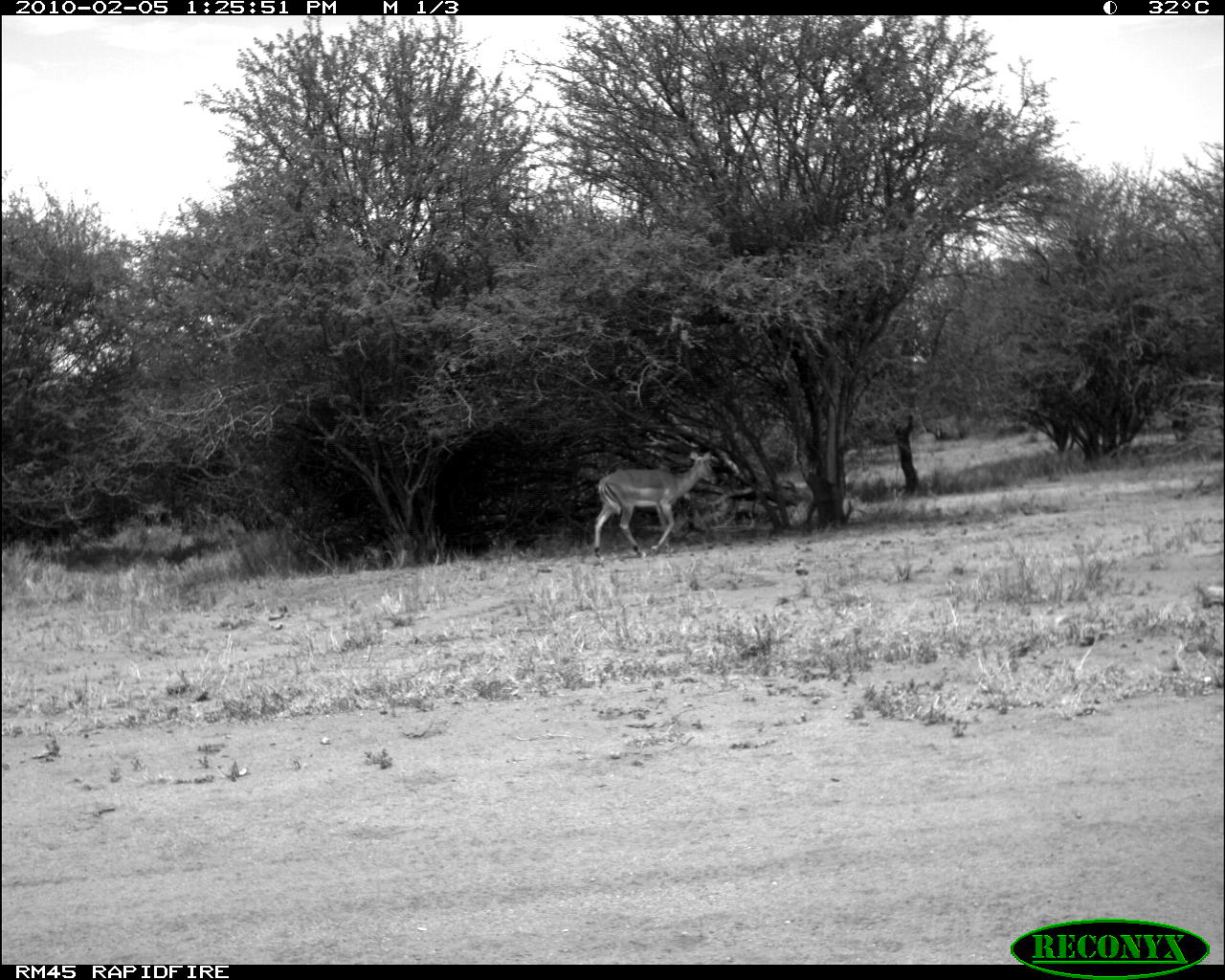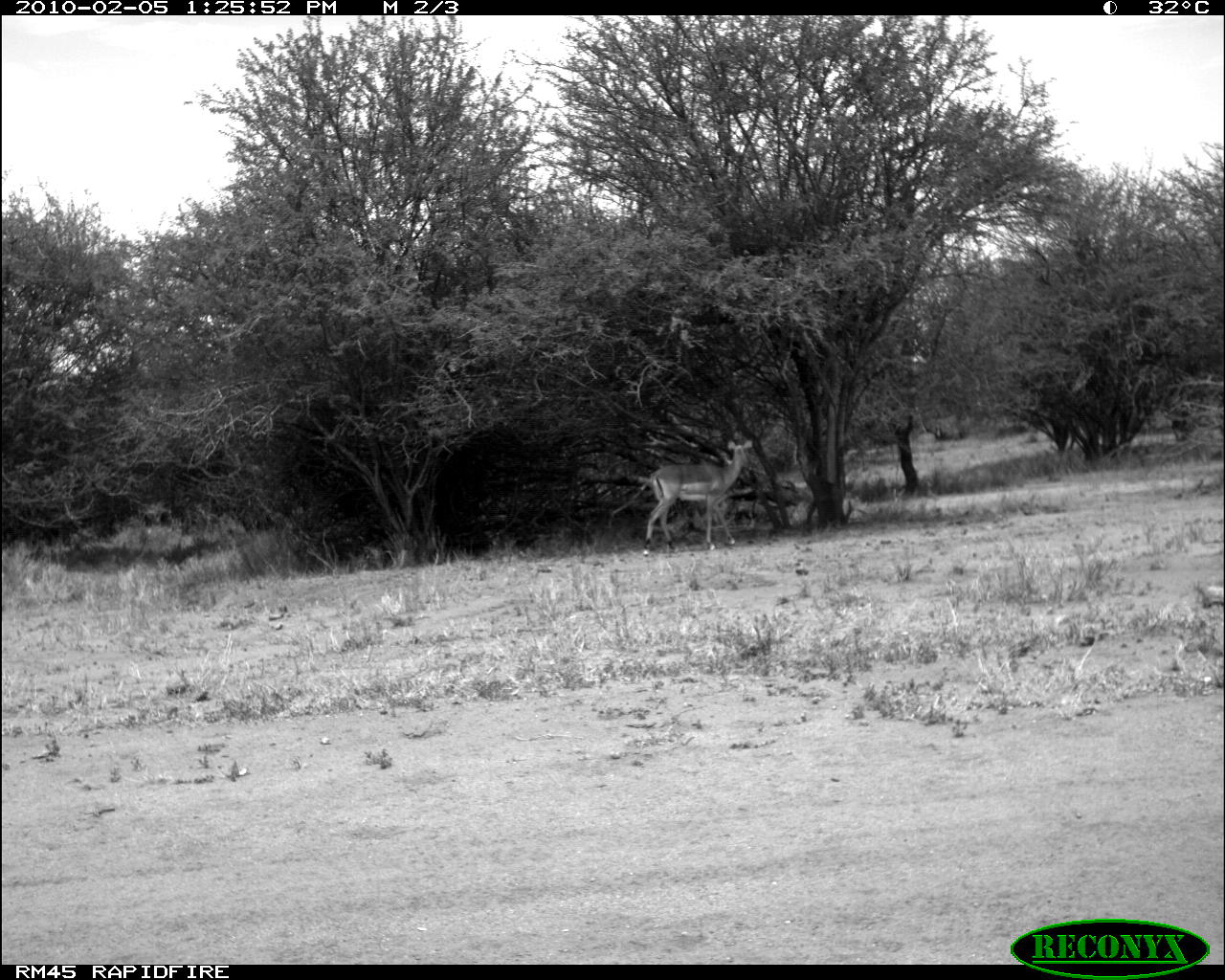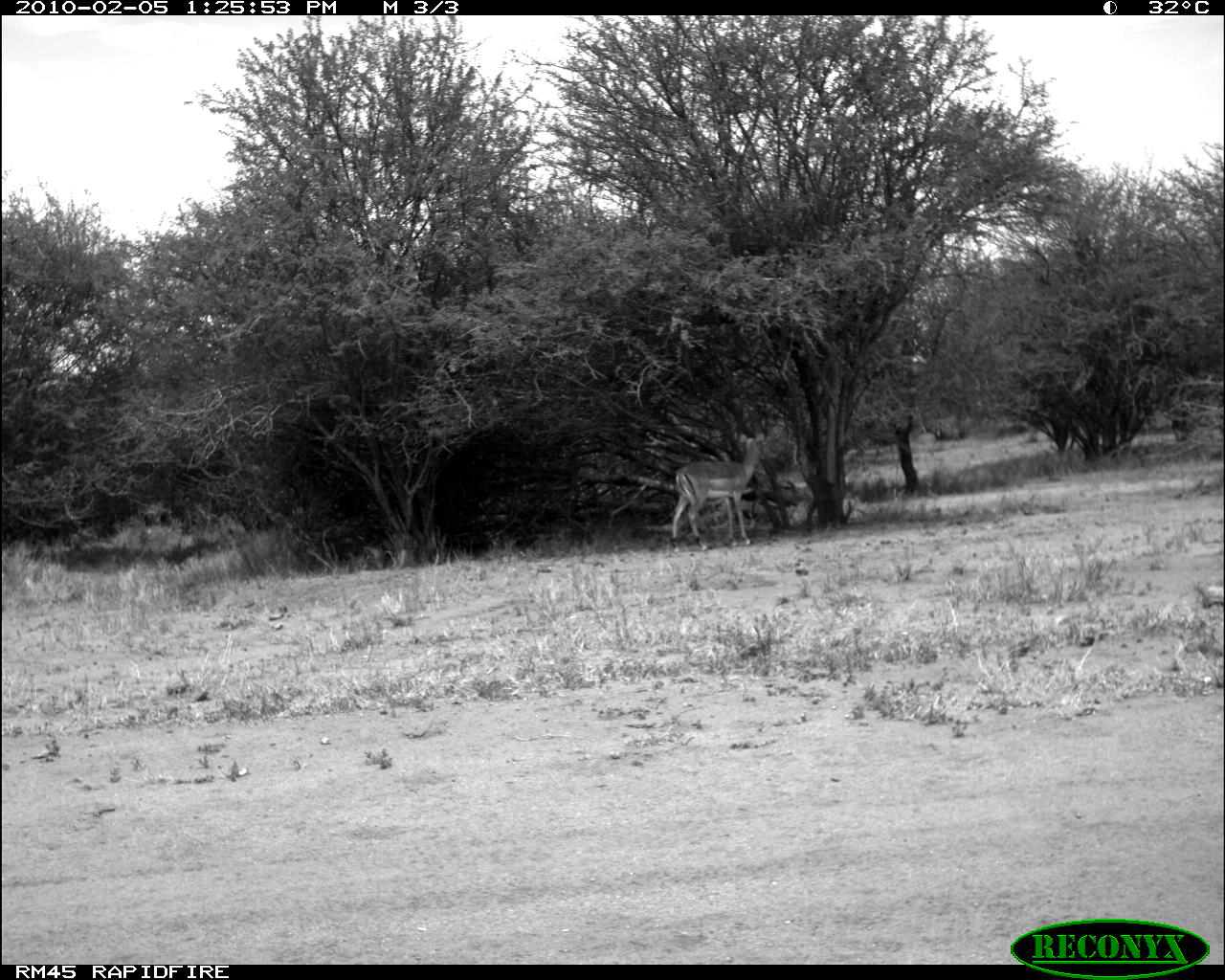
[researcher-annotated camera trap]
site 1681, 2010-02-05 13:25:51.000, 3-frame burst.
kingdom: Animalia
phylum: Chordata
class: Mammalia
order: Artiodactyla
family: Bovidae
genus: Aepyceros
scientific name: Aepyceros melampus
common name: impala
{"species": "Aepyceros melampus (impala)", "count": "1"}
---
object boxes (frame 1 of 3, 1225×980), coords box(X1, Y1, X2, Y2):
aepyceros melampus: box(593, 451, 722, 558)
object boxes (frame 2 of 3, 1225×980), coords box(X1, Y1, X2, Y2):
aepyceros melampus: box(643, 439, 754, 556)